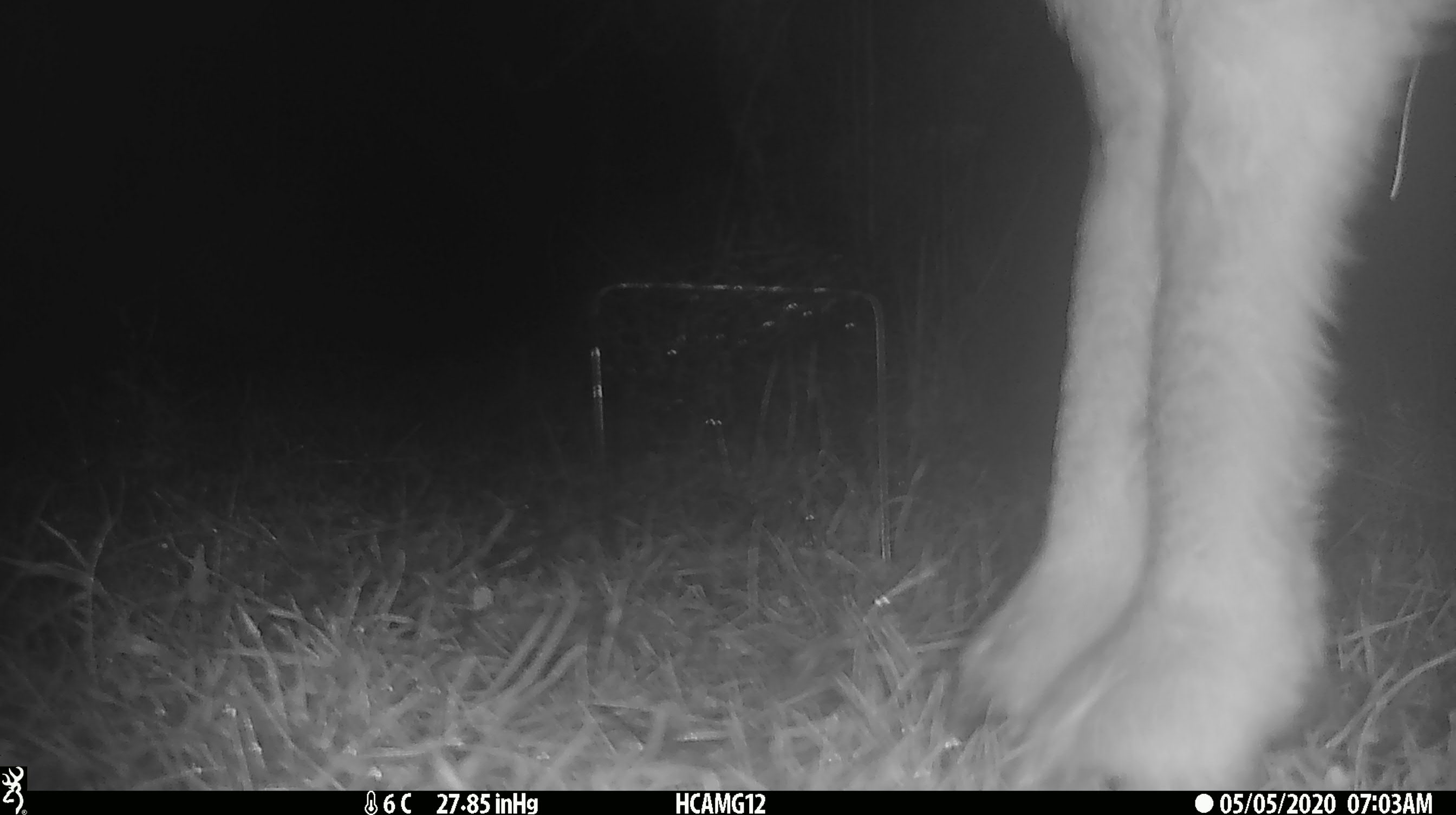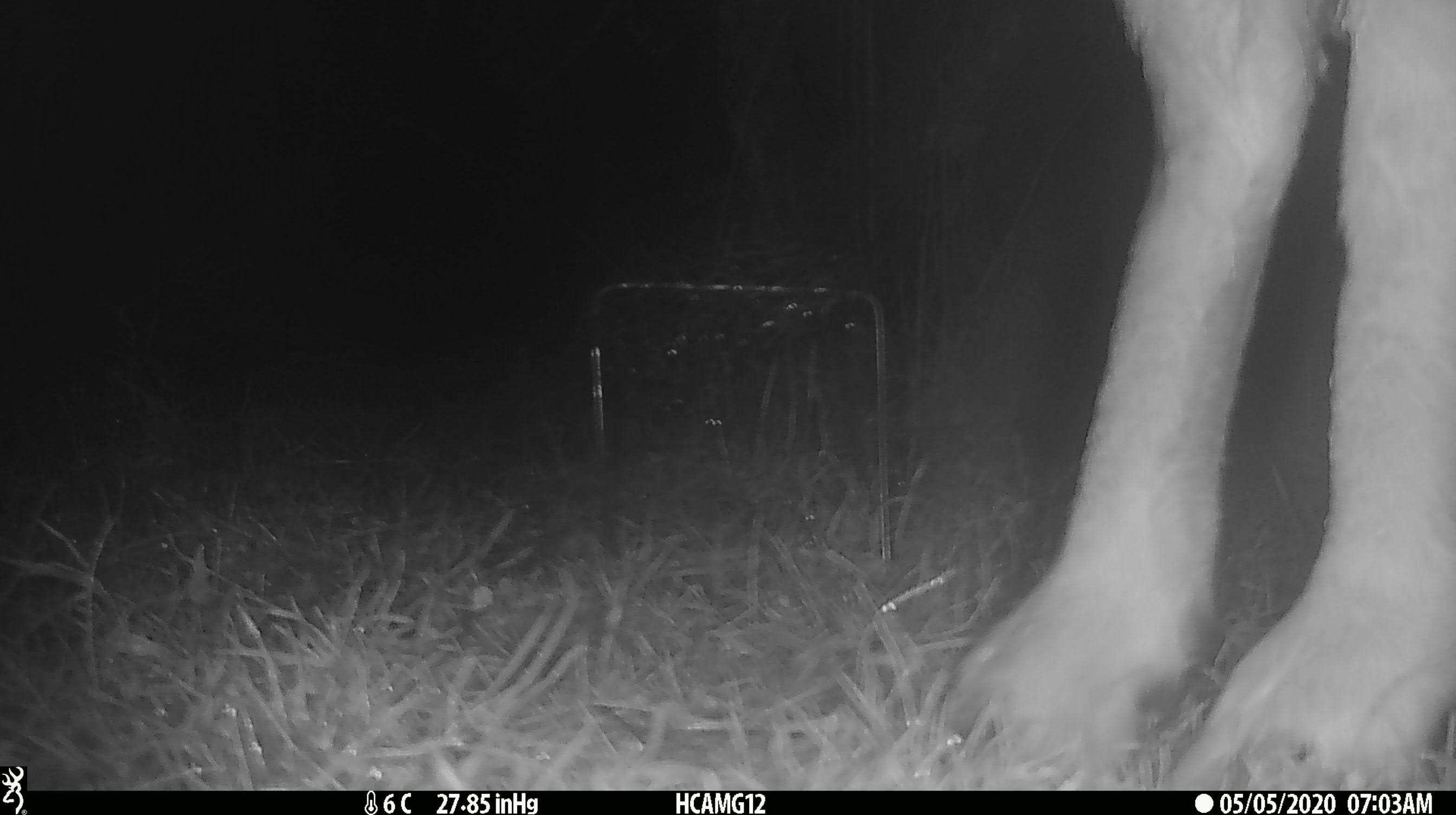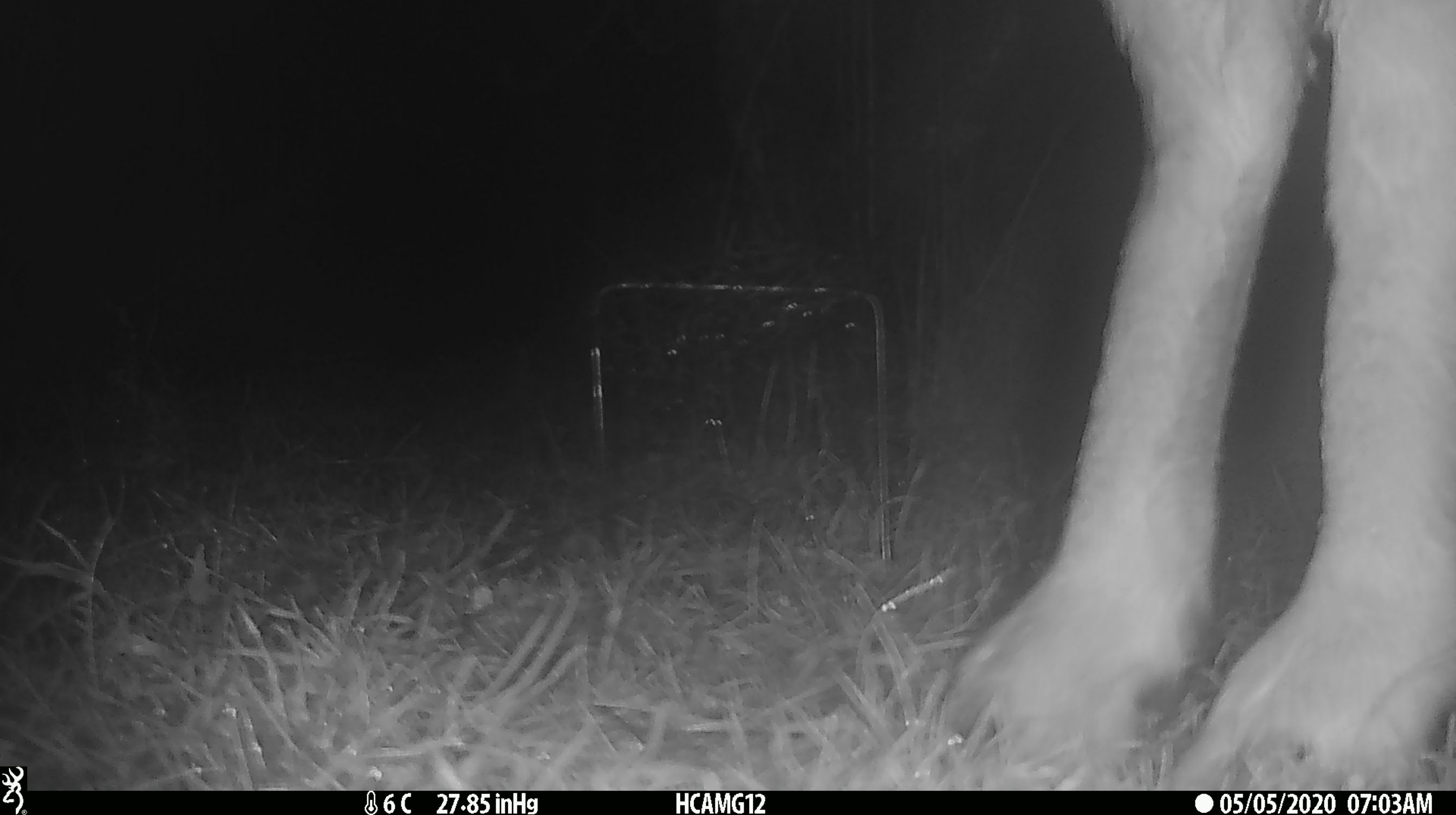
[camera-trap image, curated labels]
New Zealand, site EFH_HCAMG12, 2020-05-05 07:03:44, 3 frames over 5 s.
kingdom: Animalia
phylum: Chordata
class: Mammalia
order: Artiodactyla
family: Bovidae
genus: Ovis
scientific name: Ovis aries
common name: domestic sheep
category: sheep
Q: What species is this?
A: Sheep (domestic sheep) (Ovis aries).